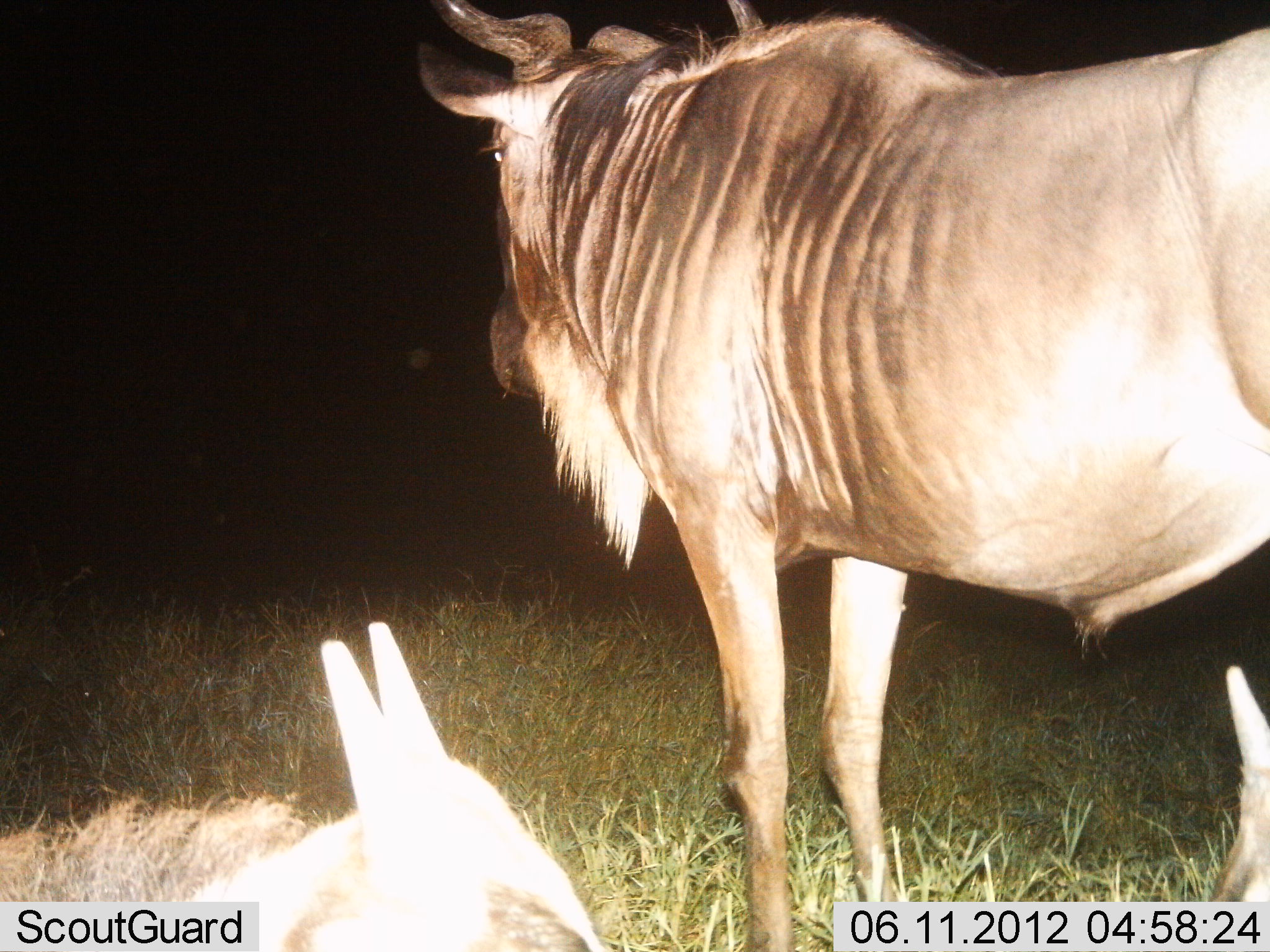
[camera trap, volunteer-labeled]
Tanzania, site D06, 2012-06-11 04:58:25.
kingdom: Animalia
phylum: Chordata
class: Mammalia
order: Artiodactyla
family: Bovidae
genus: Connochaetes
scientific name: Connochaetes taurinus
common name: blue wildebeest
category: wildebeest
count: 3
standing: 90%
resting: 90%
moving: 0%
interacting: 0%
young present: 20%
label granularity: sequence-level